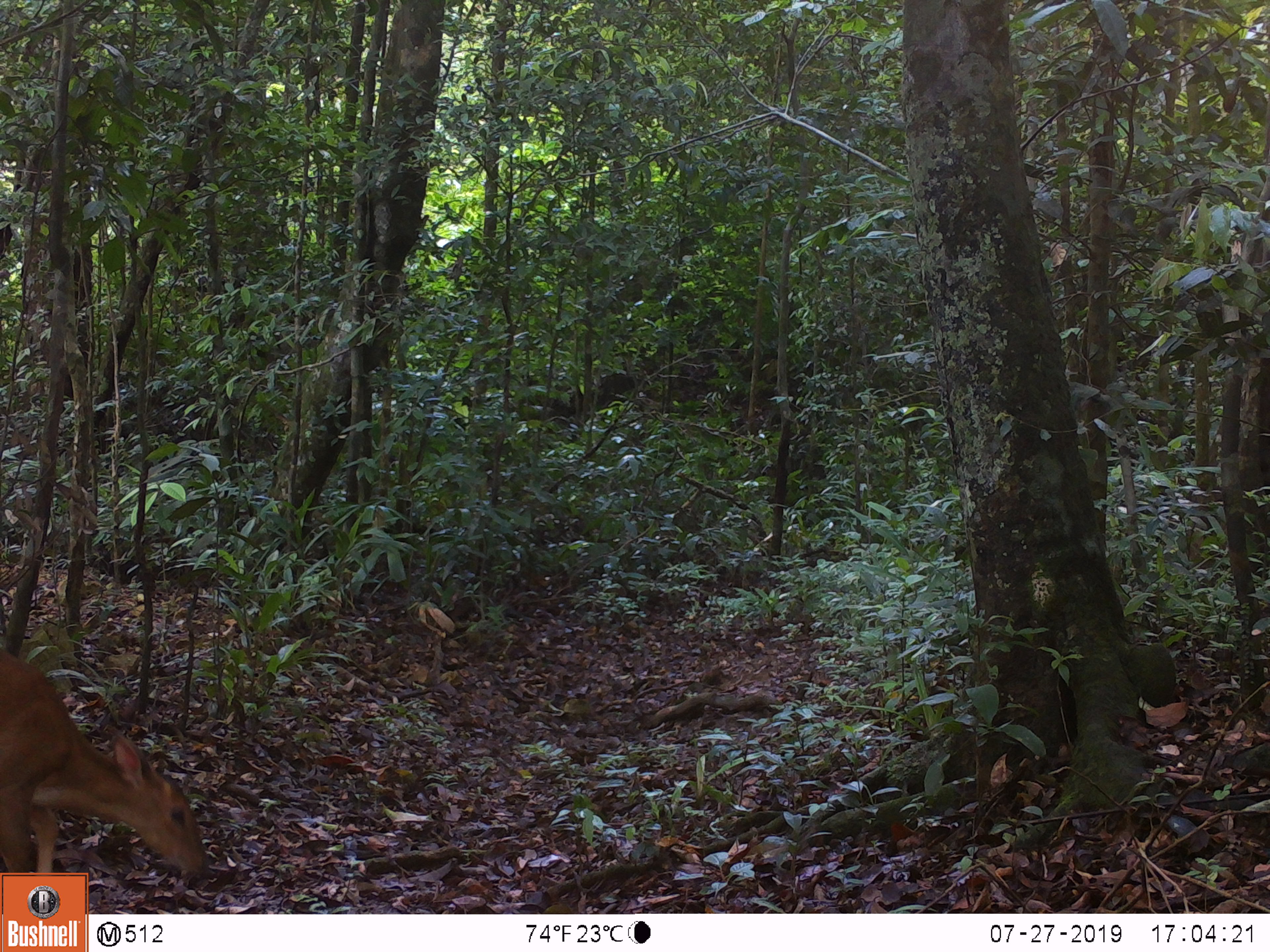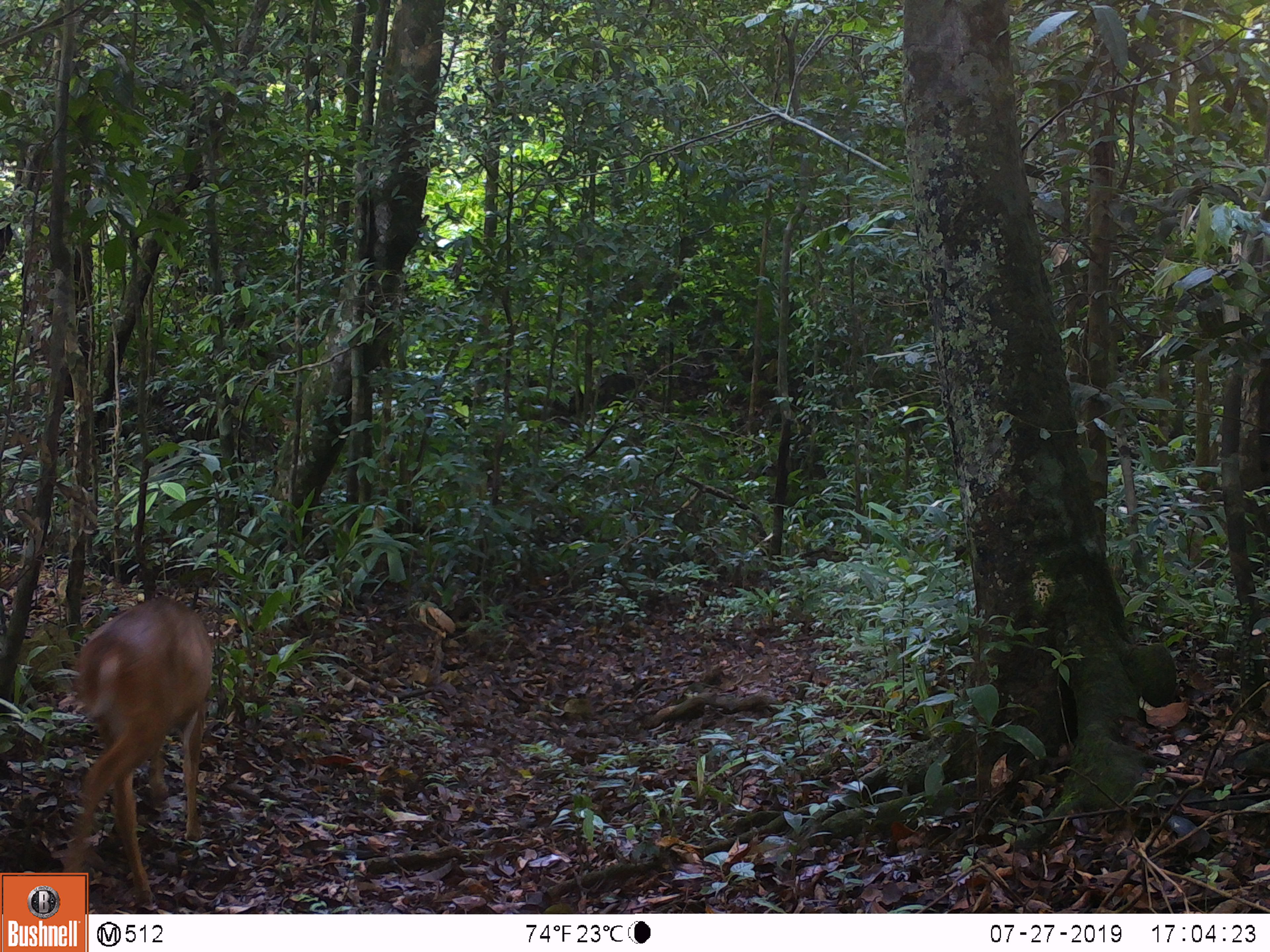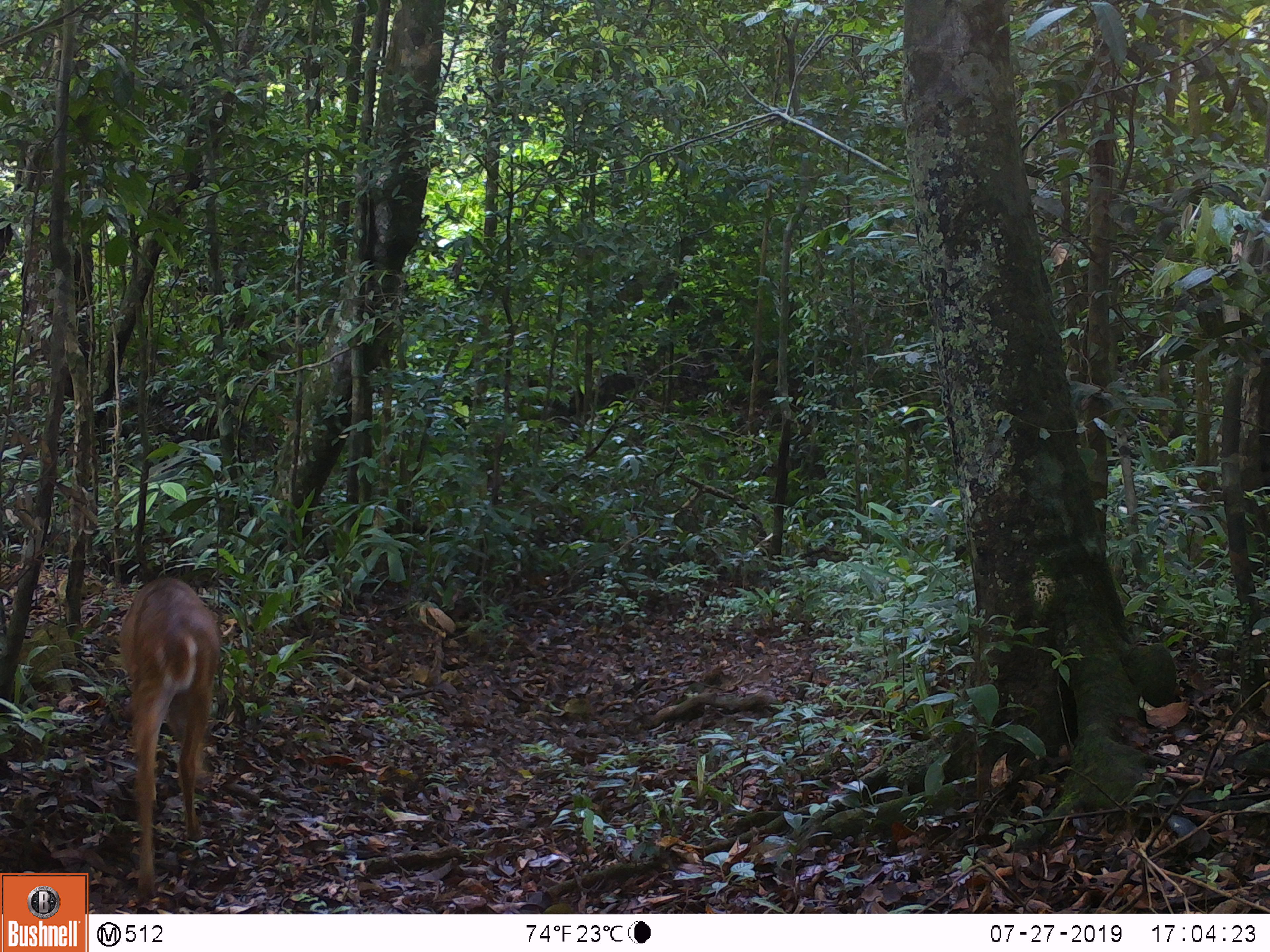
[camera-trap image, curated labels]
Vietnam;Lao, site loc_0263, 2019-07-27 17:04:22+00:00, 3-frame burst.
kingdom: Animalia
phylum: Chordata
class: Mammalia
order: Artiodactyla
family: Cervidae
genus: Muntiacus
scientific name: Muntiacus vuquangensis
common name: large-antlered muntjac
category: large antlered muntjac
Large antlered muntjac (large-antlered muntjac) (Muntiacus vuquangensis). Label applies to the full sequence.